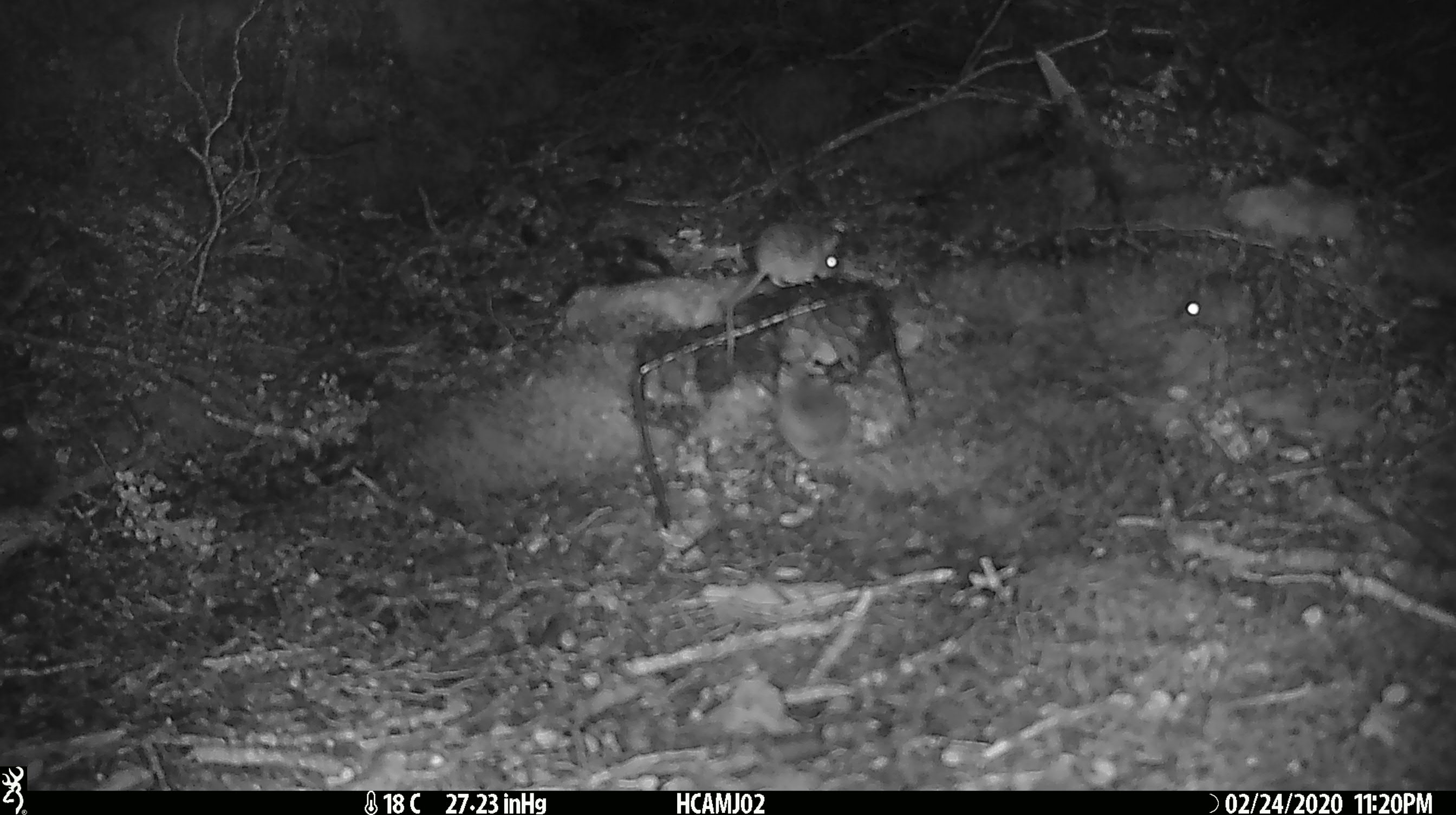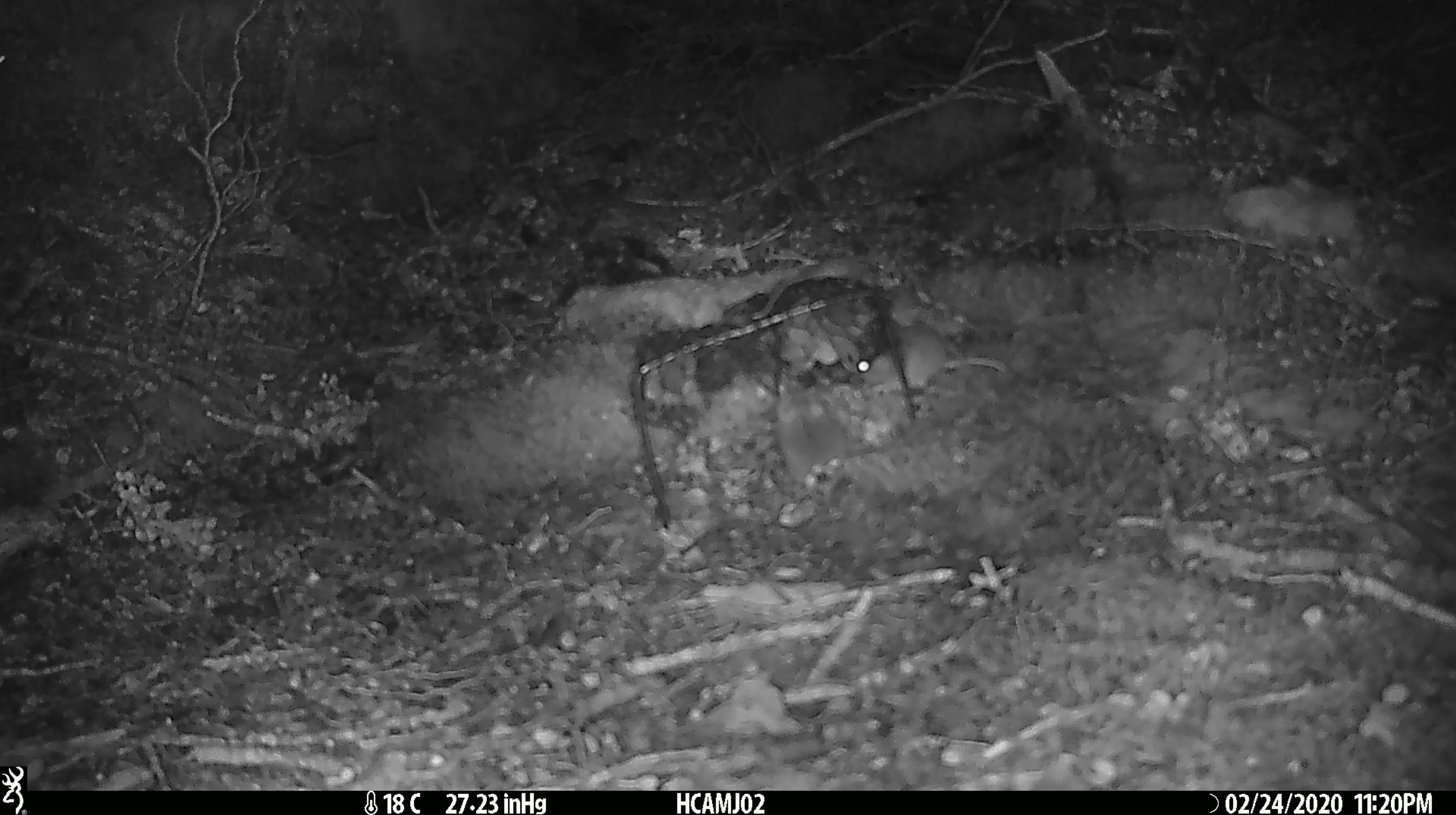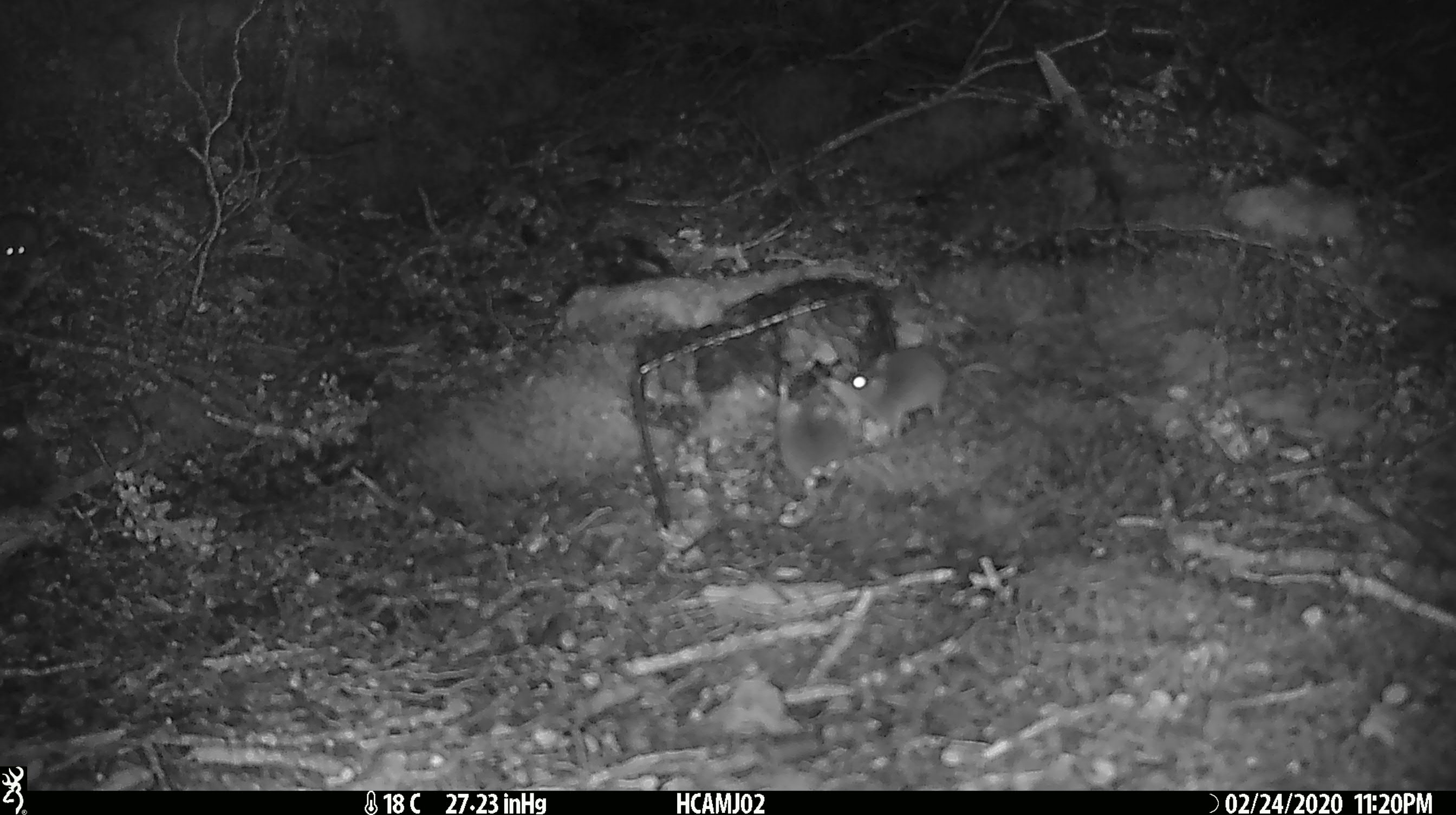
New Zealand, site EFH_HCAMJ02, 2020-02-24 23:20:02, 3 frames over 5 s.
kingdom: Animalia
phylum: Chordata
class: Mammalia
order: Rodentia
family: Muridae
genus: Mus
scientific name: Mus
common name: mouse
Mouse (Mus).